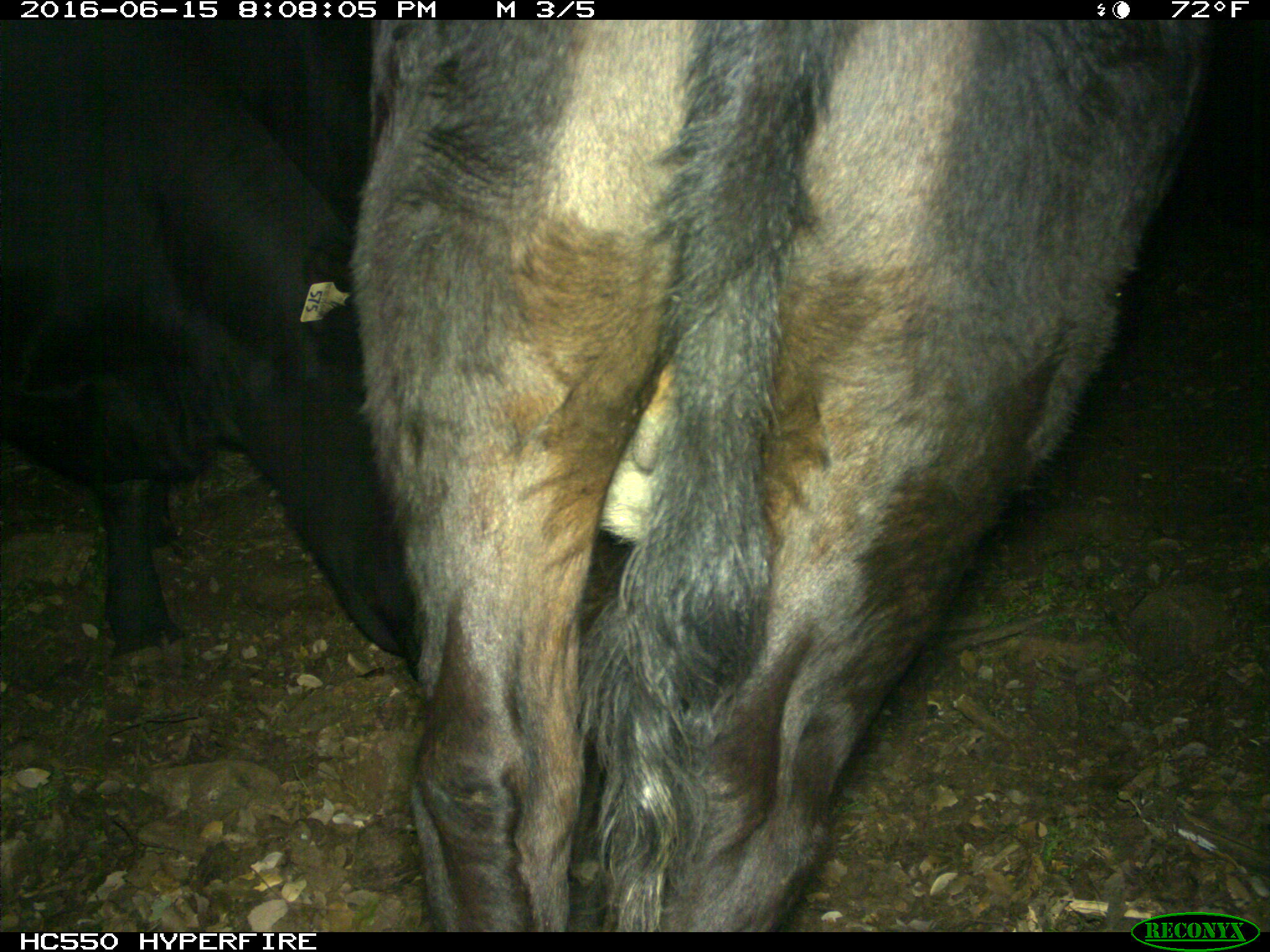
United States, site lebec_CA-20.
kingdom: Animalia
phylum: Chordata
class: Mammalia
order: Artiodactyla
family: Bovidae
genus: Bos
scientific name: Bos taurus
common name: domestic cow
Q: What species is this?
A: Bos taurus (domestic cow).